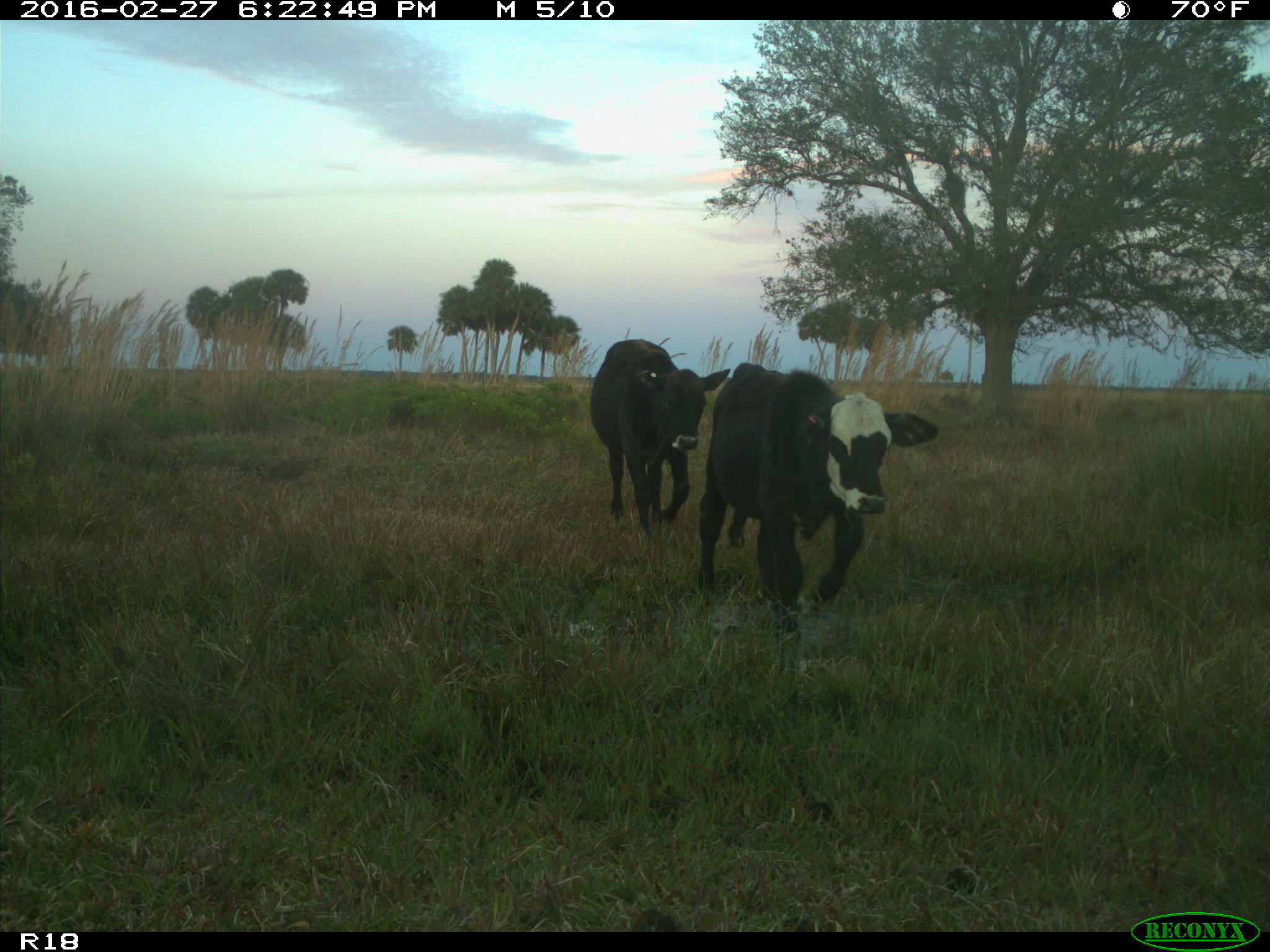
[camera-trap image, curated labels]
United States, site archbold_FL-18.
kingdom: Animalia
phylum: Chordata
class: Mammalia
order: Artiodactyla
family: Bovidae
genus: Bos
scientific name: Bos taurus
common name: domestic cow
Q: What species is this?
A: Bos taurus (domestic cow).